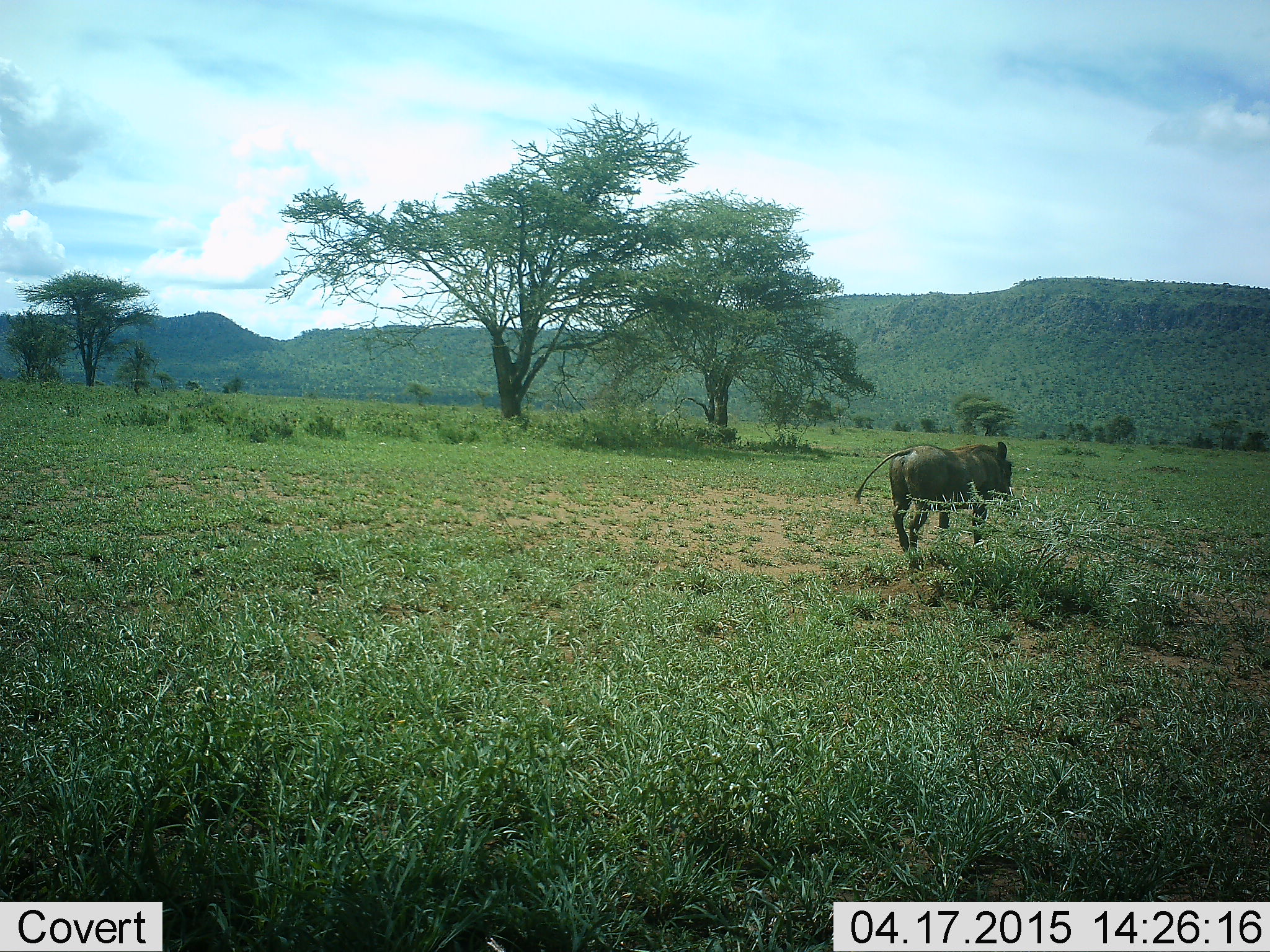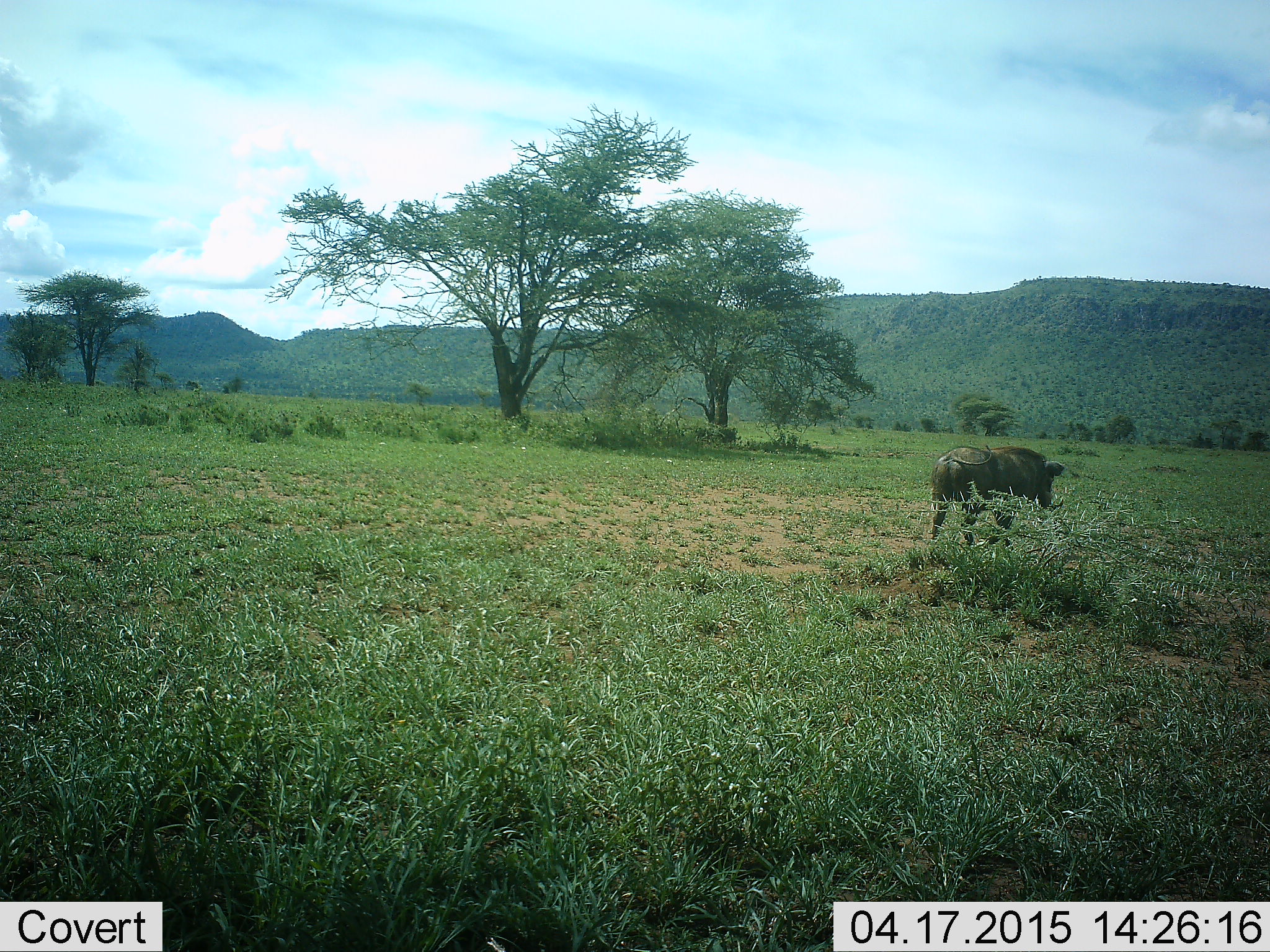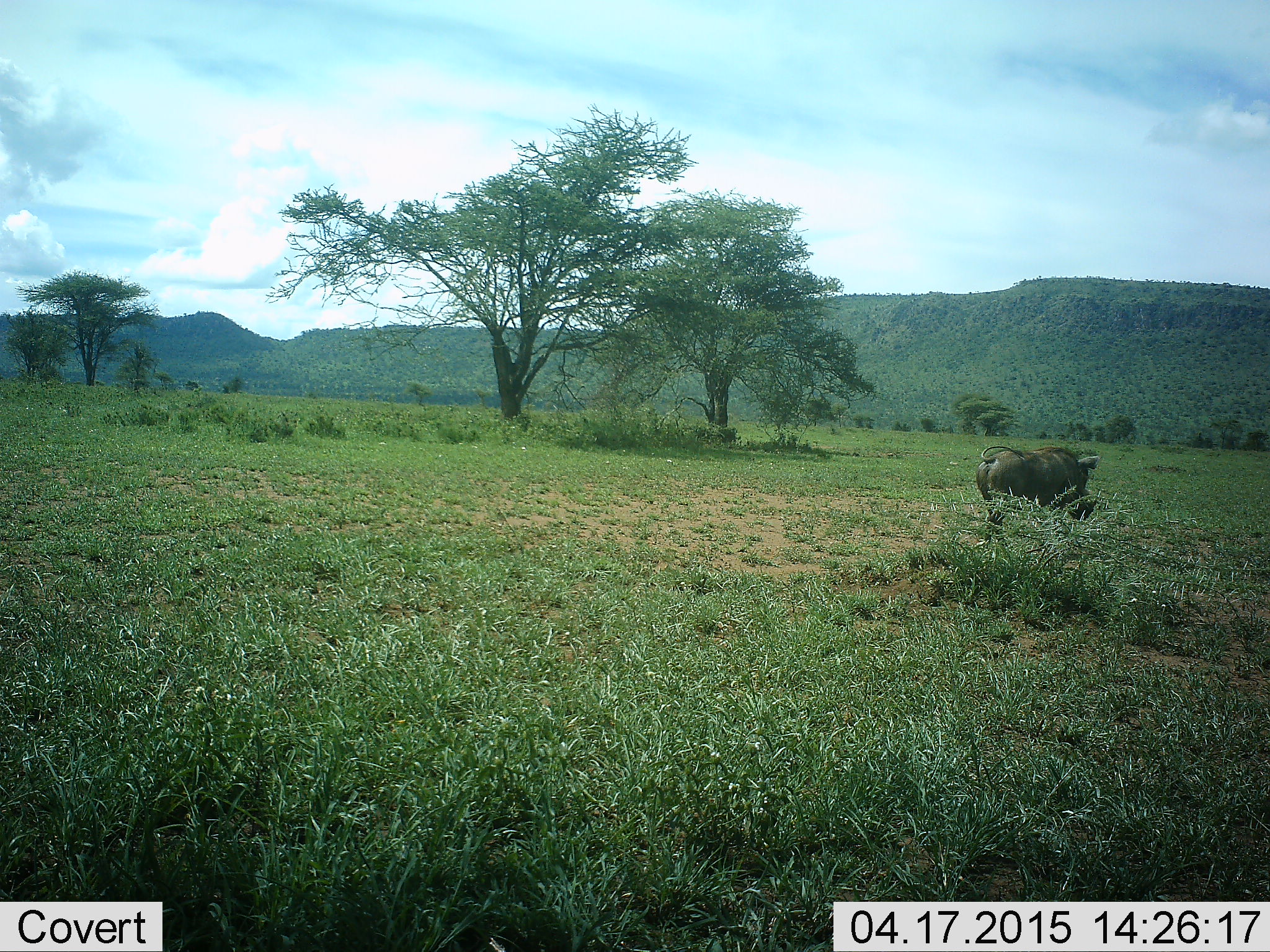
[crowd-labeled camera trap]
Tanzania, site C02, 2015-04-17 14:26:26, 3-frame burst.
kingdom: Animalia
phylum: Chordata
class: Mammalia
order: Artiodactyla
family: Suidae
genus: Phacochoerus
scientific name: Phacochoerus africanus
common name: warthog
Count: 1.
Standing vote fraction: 10%.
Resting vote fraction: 0%.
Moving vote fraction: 90%.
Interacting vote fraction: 0%.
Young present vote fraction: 0%.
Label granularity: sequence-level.